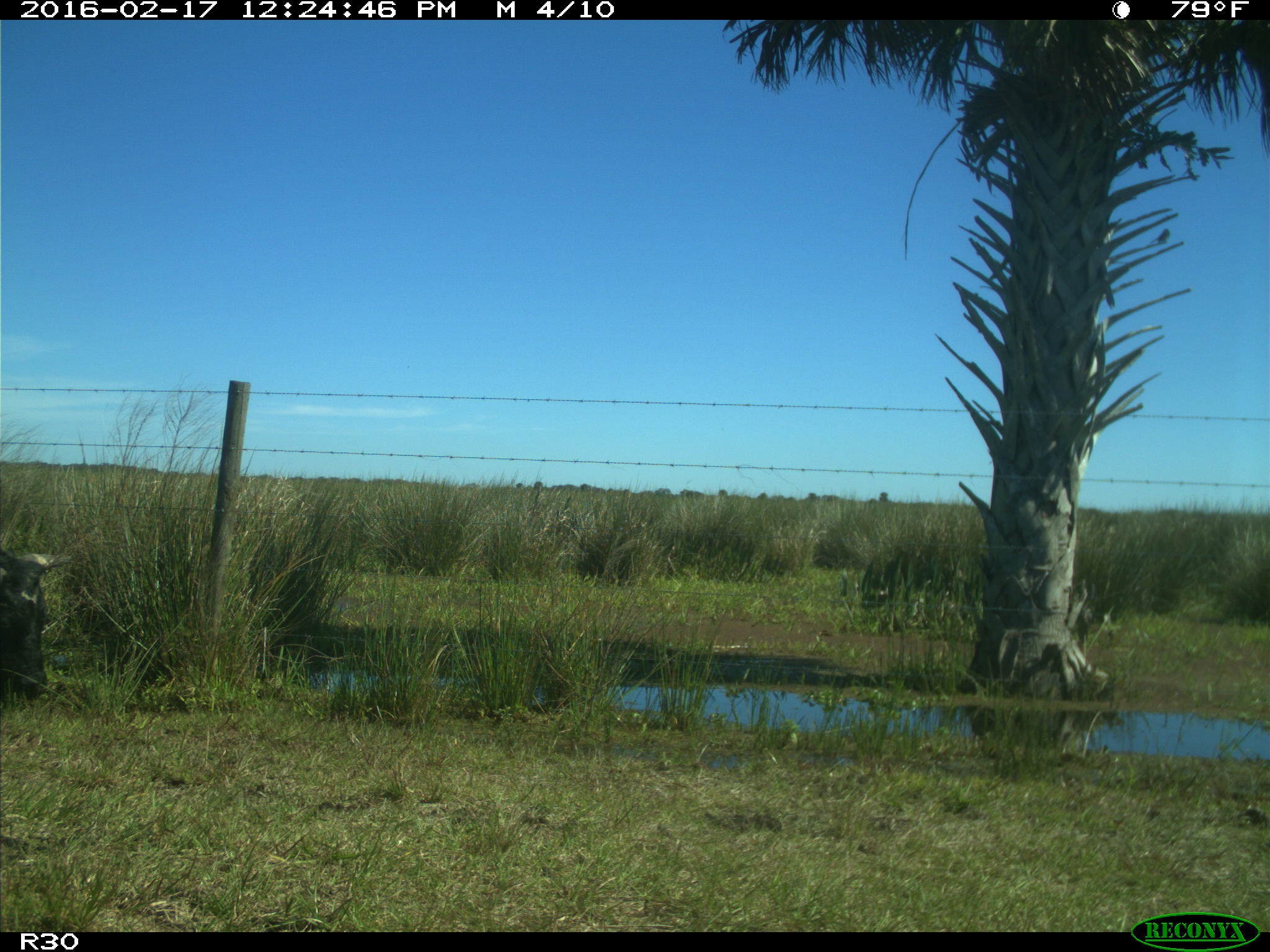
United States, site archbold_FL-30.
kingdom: Animalia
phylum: Chordata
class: Mammalia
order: Artiodactyla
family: Bovidae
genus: Bos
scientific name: Bos taurus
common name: domestic cow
Bos taurus (domestic cow).